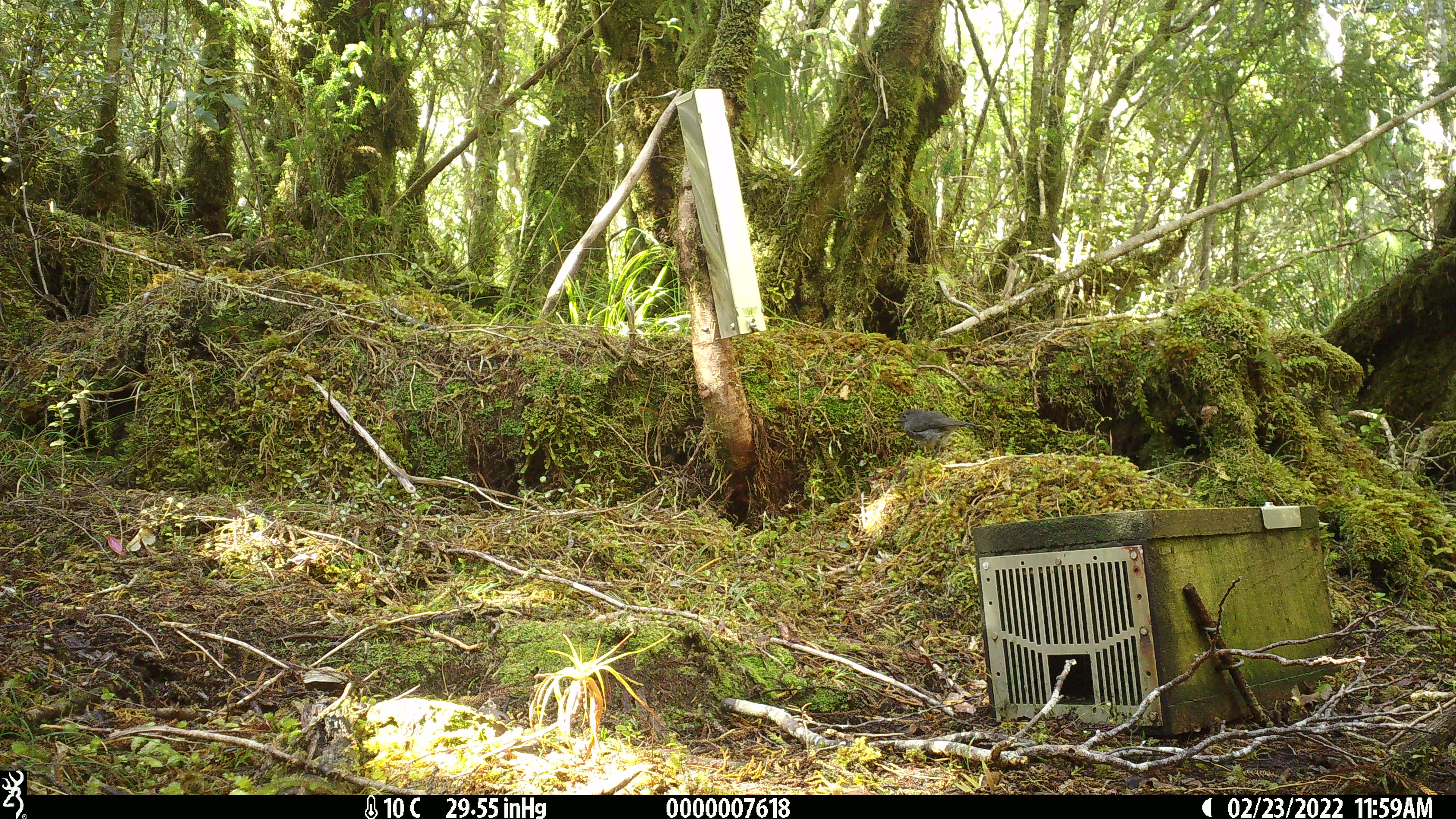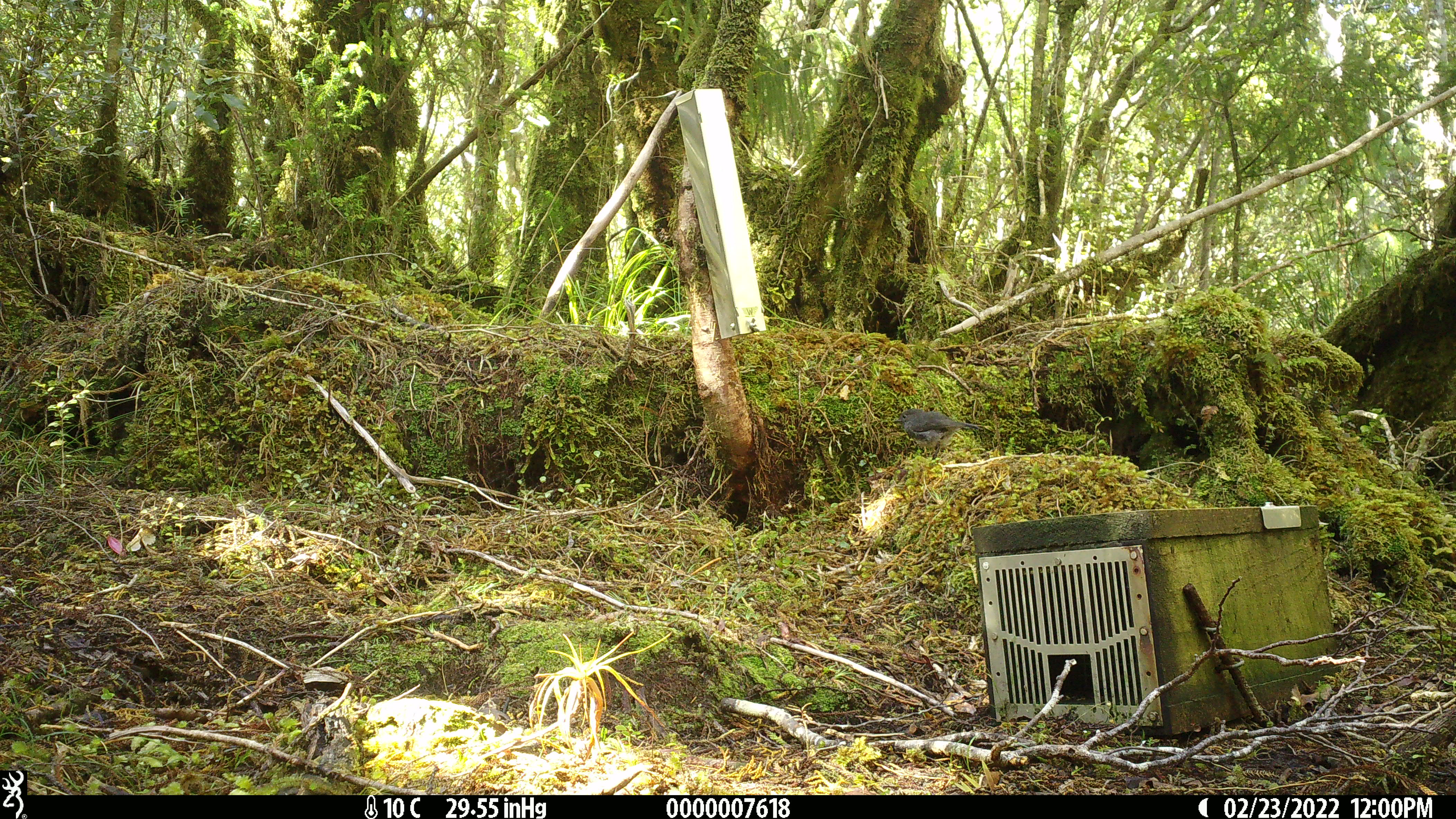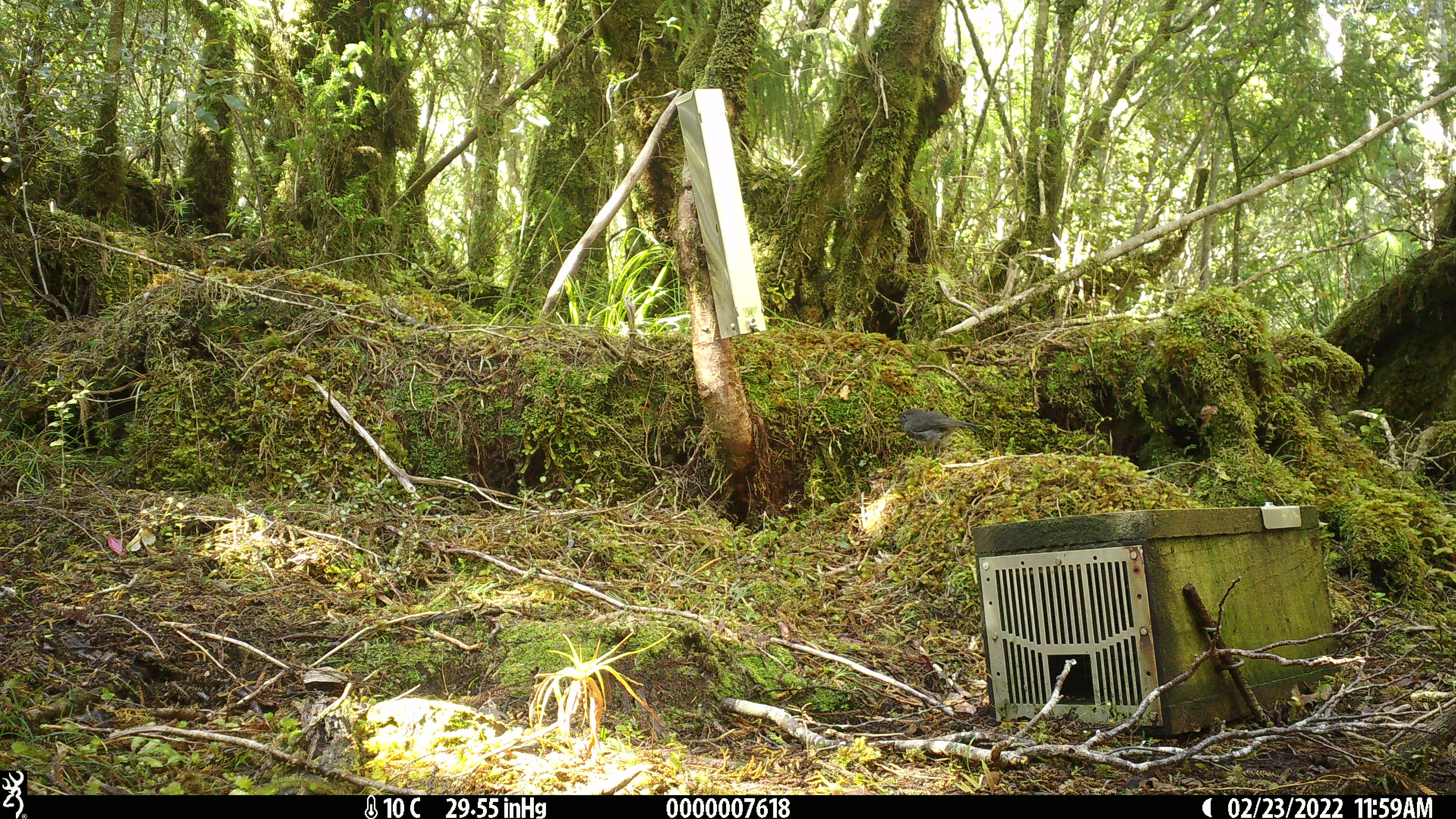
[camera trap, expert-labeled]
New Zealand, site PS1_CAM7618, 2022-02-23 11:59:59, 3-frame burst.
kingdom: Animalia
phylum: Chordata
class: Aves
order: Passeriformes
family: Petroicidae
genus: Petroica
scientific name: Petroica australis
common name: new zealand robin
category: robin